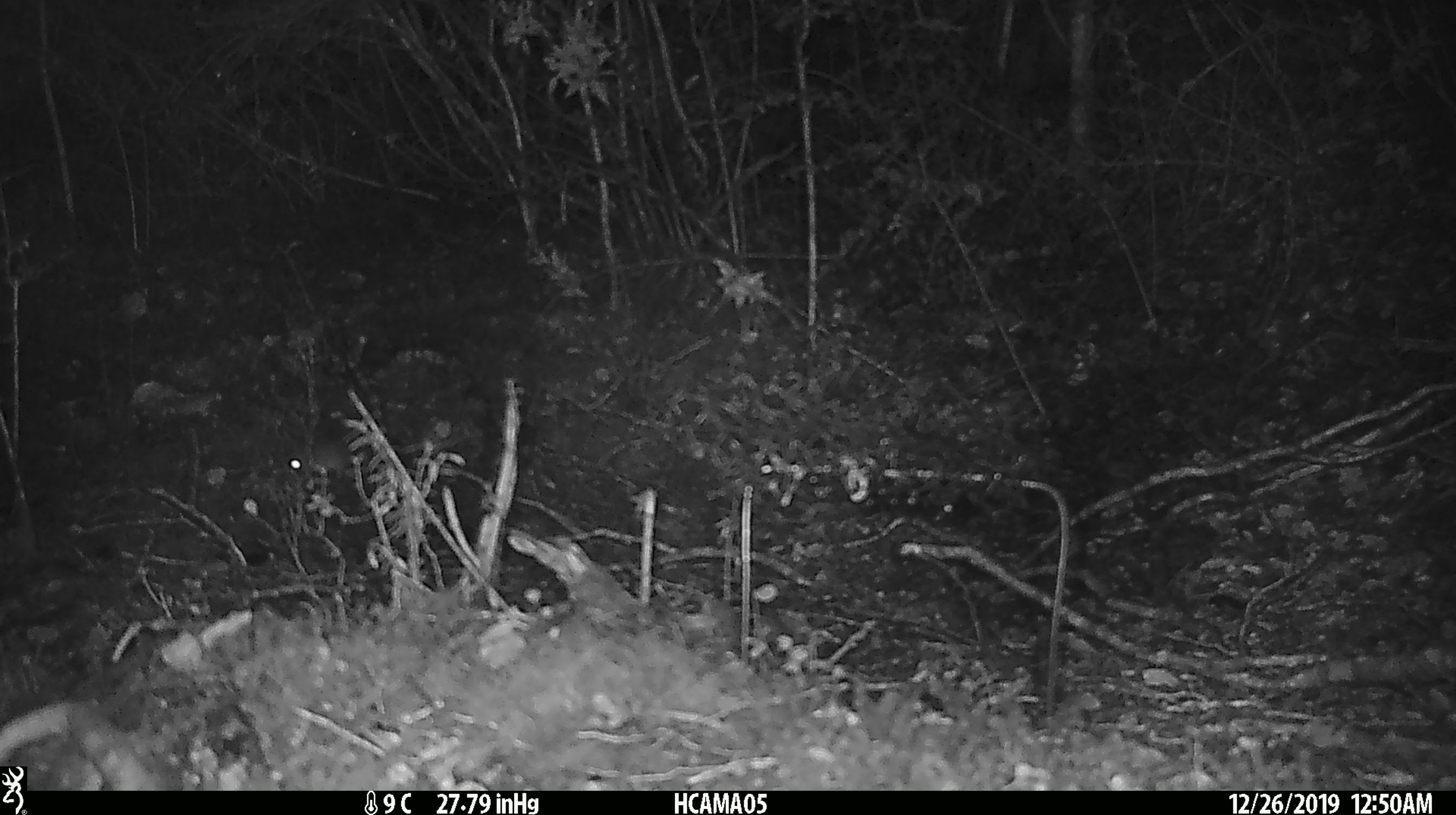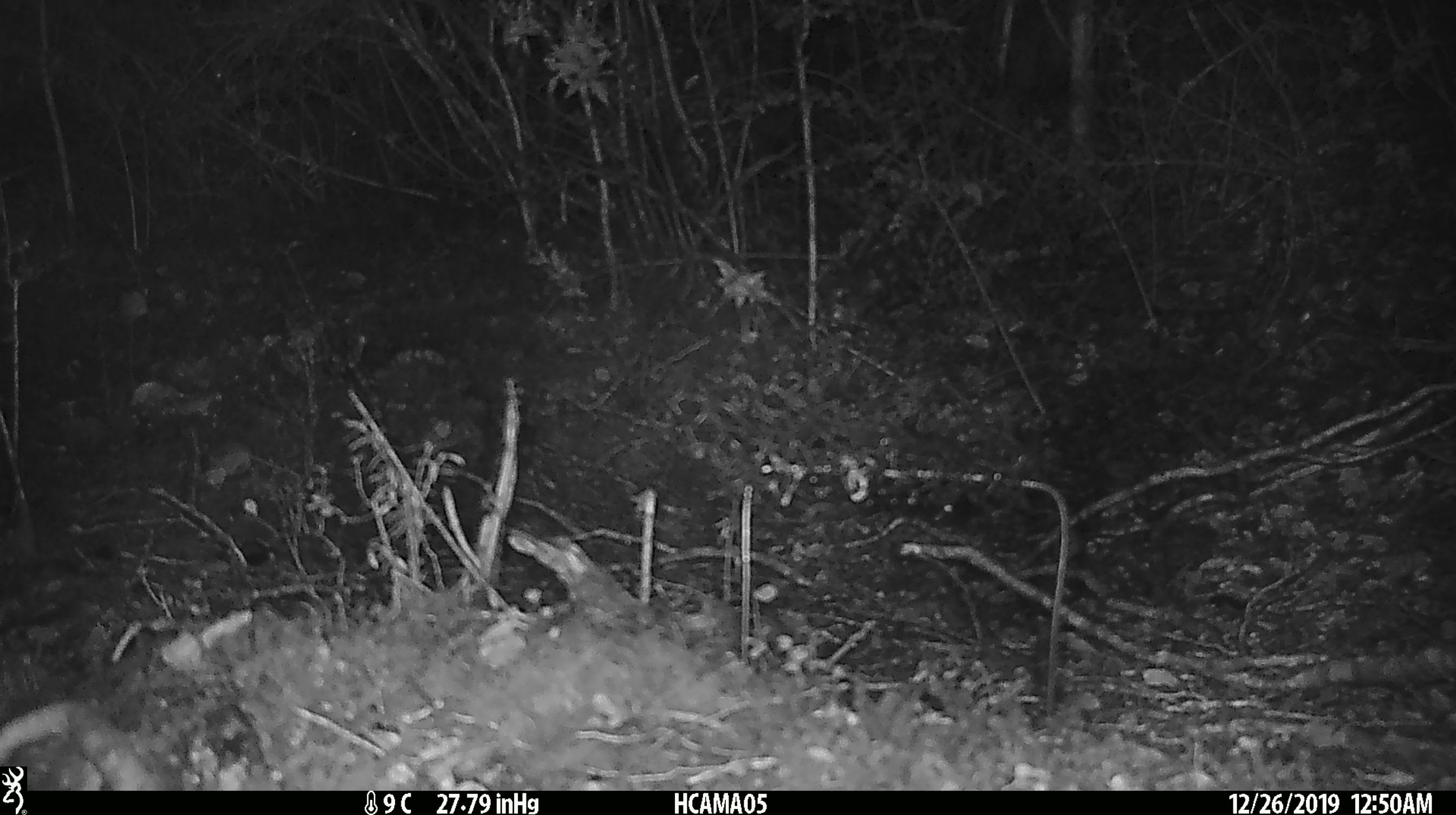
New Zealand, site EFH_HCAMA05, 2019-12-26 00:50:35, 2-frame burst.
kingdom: Animalia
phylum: Chordata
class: Mammalia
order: Rodentia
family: Muridae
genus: Mus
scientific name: Mus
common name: mouse